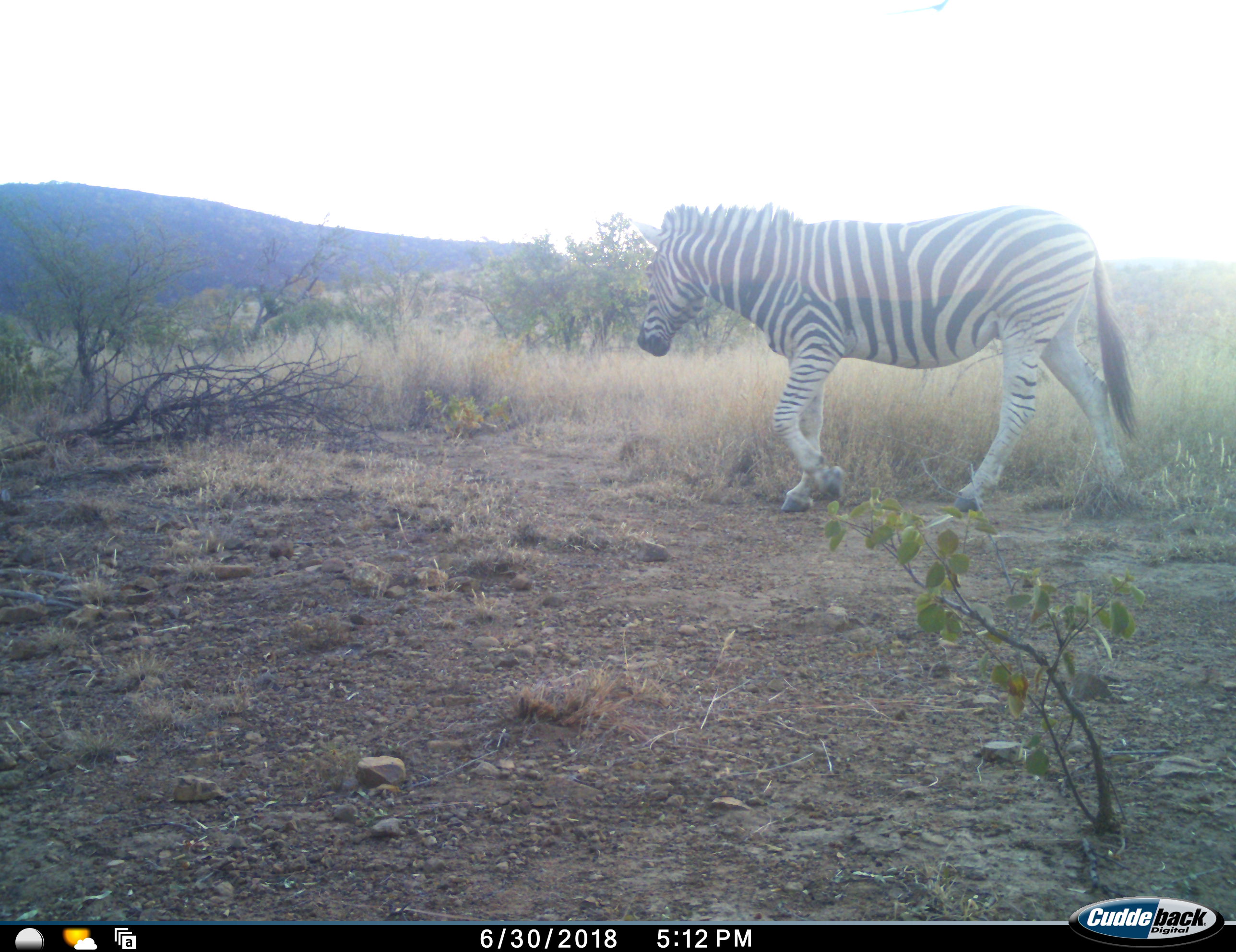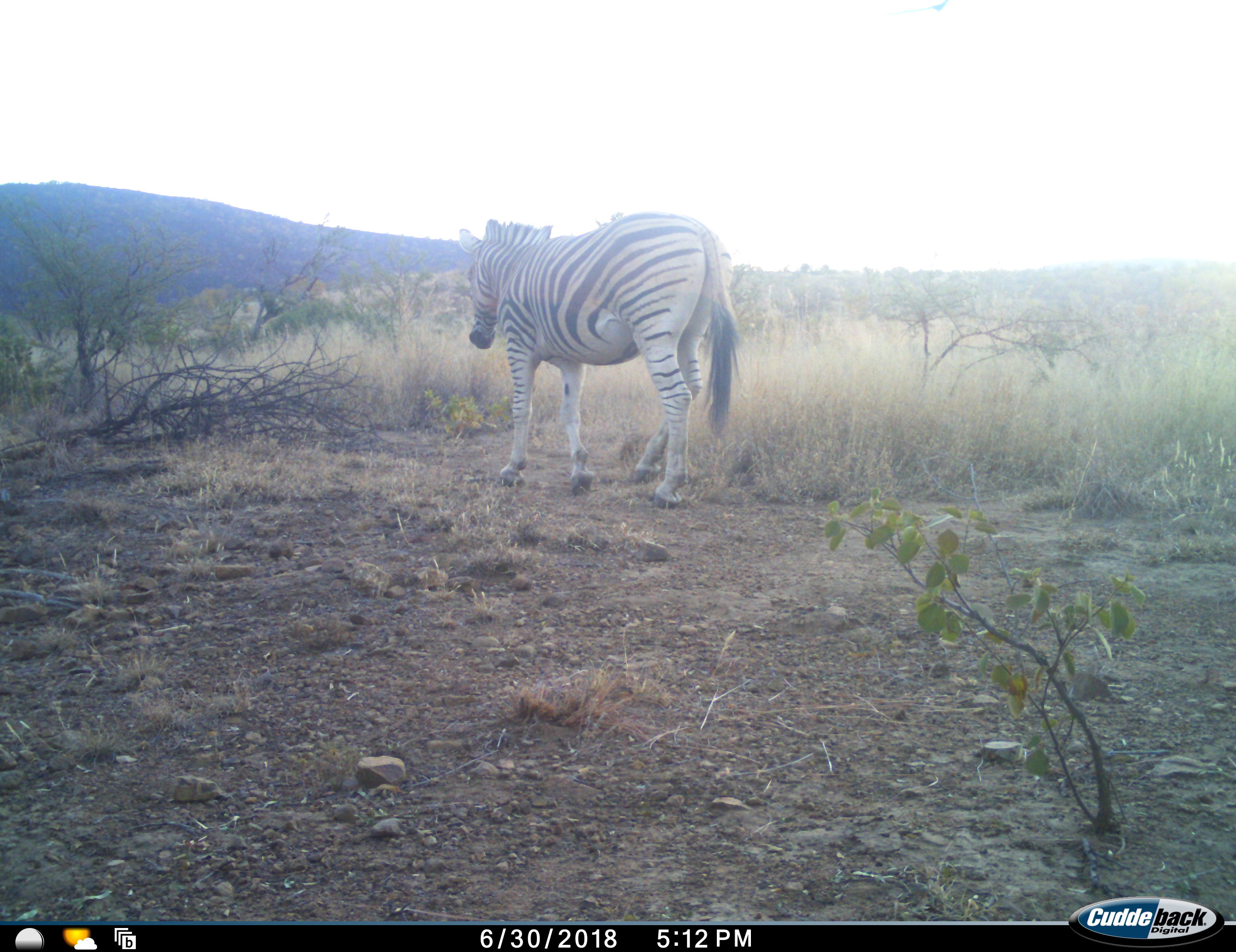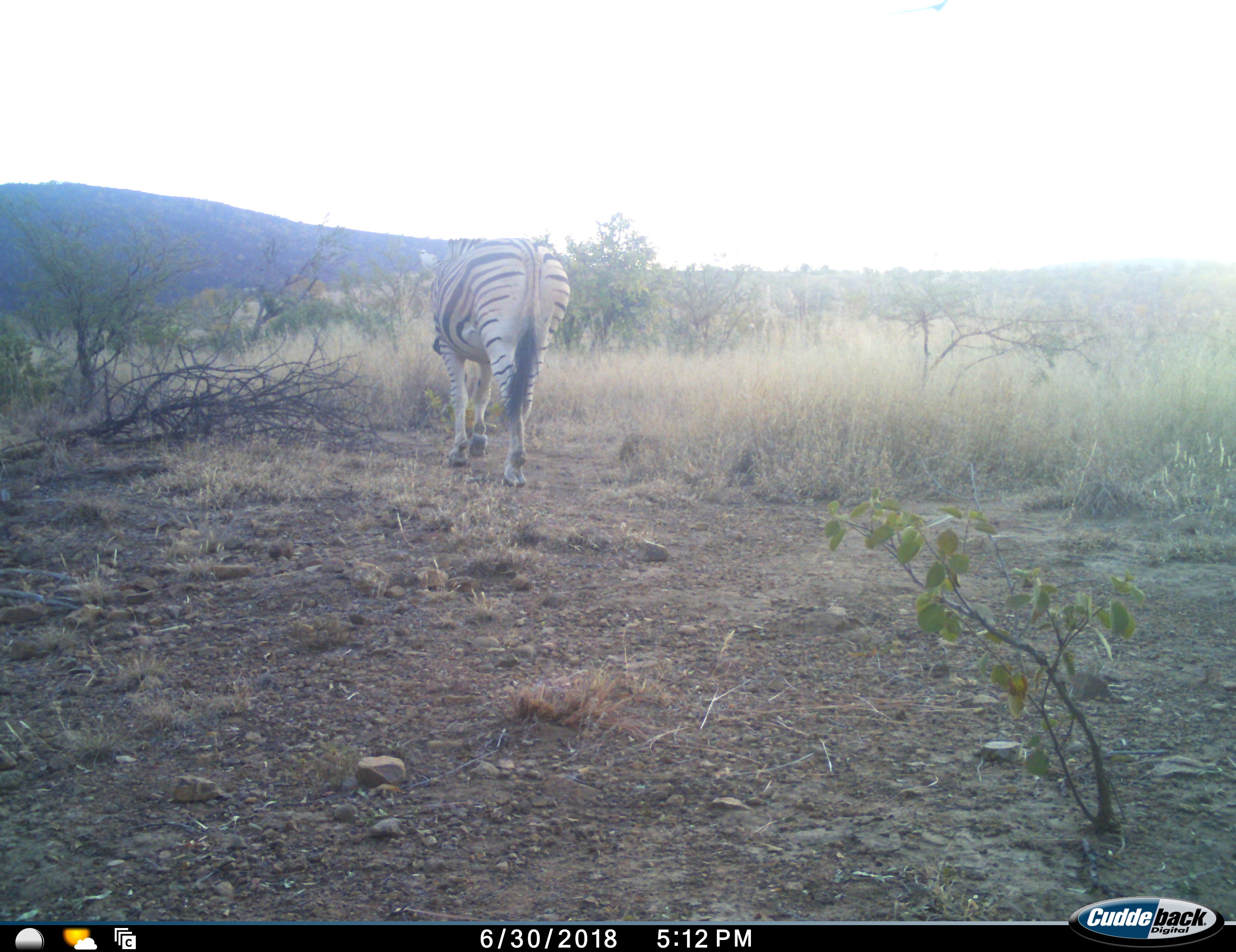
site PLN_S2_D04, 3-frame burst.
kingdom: Animalia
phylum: Chordata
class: Mammalia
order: Perissodactyla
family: Equidae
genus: Equus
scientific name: Equus quagga burchellii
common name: burchell's zebra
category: zebraburchells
Zebraburchells (burchell's zebra) (Equus quagga burchellii), count 1. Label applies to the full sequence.